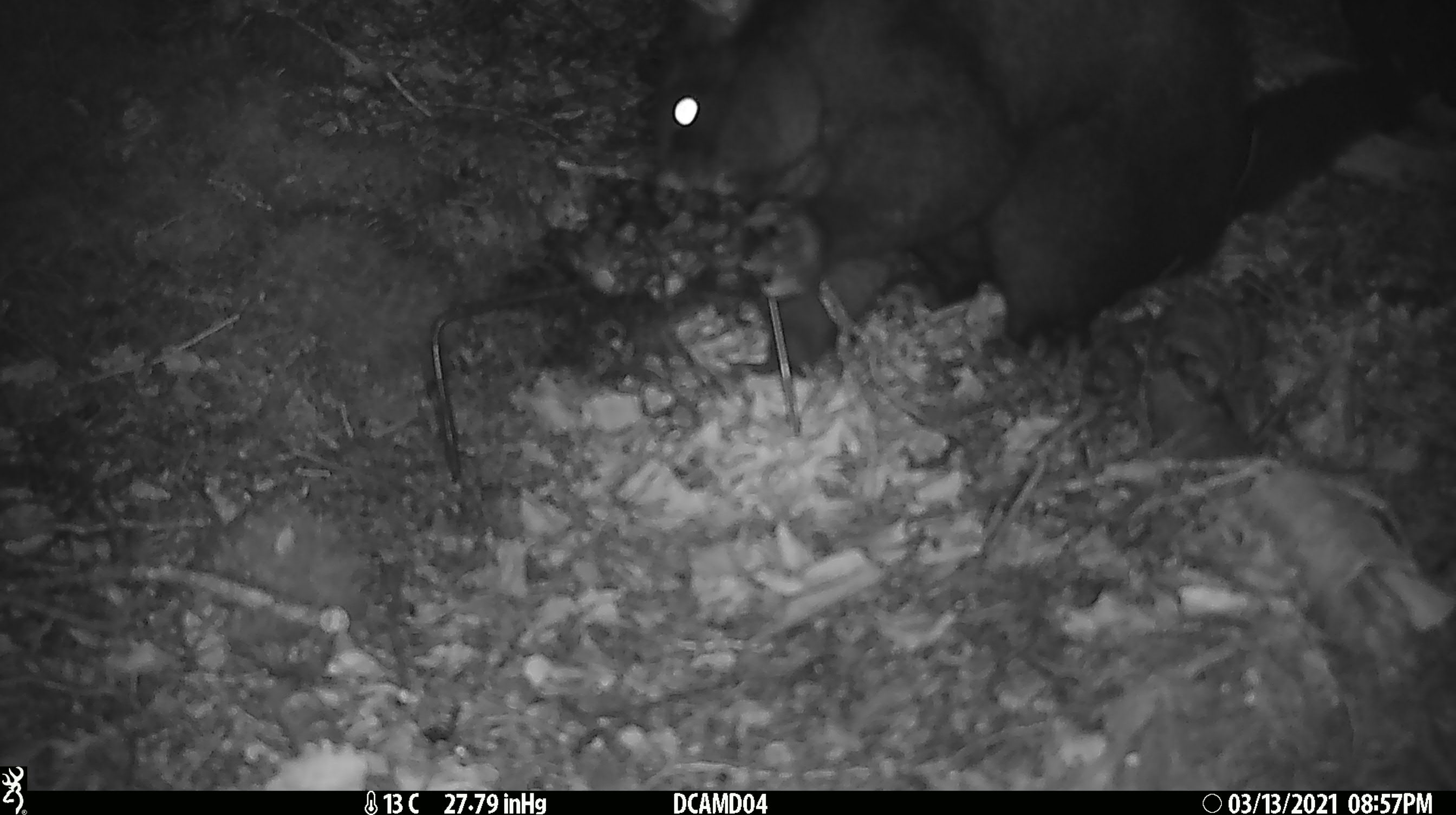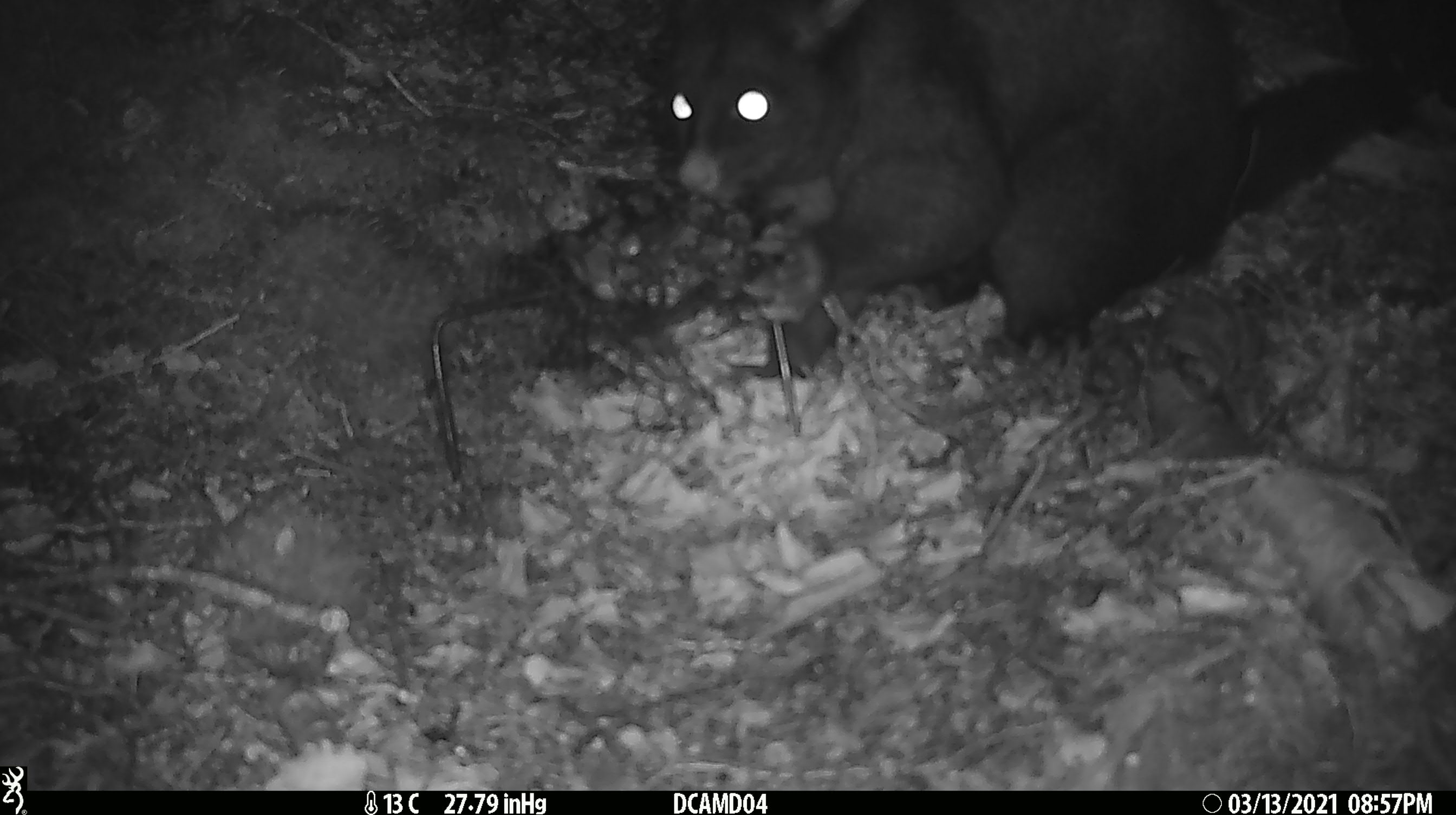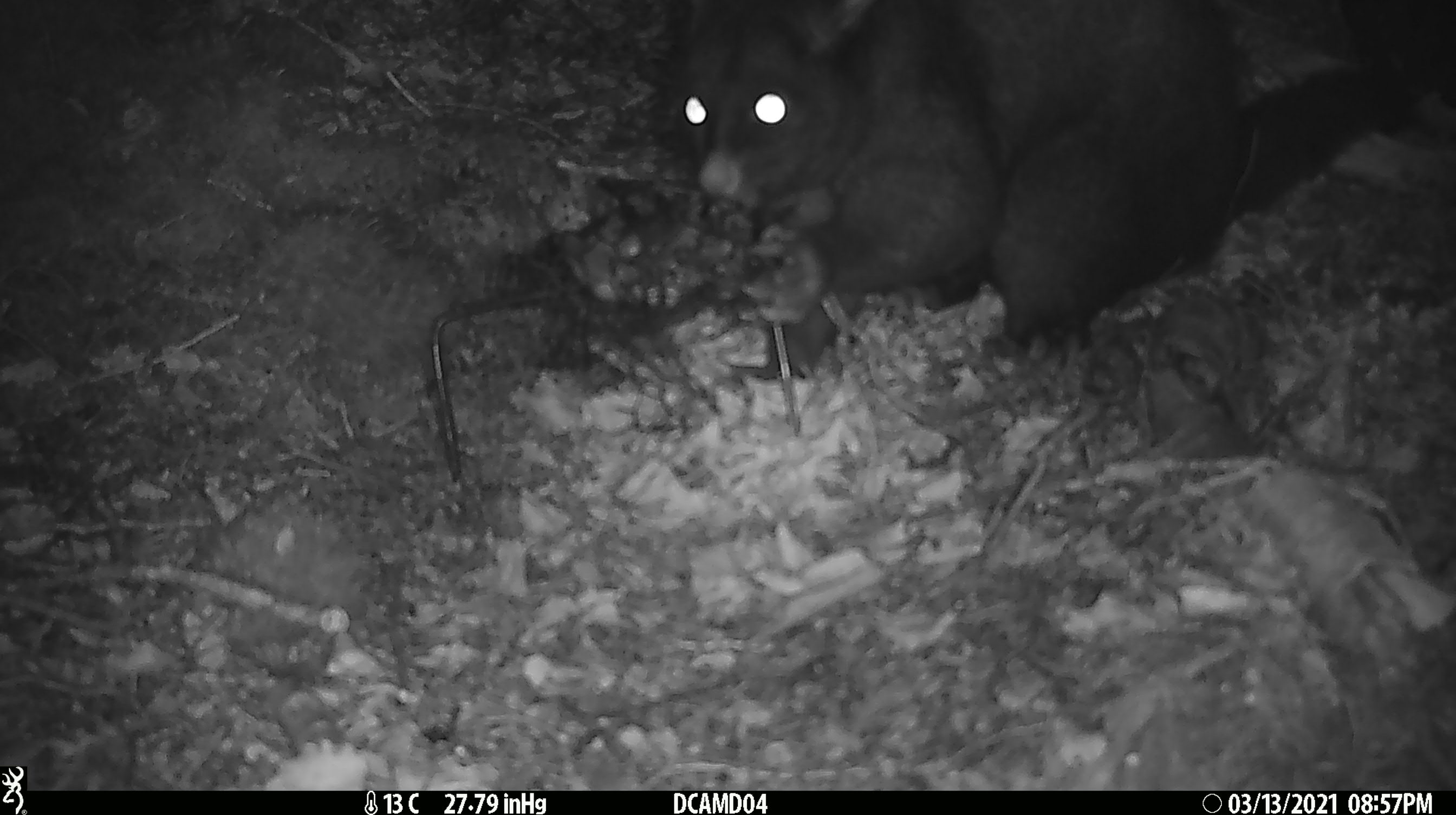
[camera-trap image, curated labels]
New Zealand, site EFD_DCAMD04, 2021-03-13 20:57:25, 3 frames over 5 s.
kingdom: Animalia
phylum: Chordata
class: Mammalia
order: Diprotodontia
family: Phalangeridae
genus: Trichosurus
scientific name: Trichosurus vulpecula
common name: common brushtail possum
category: possum